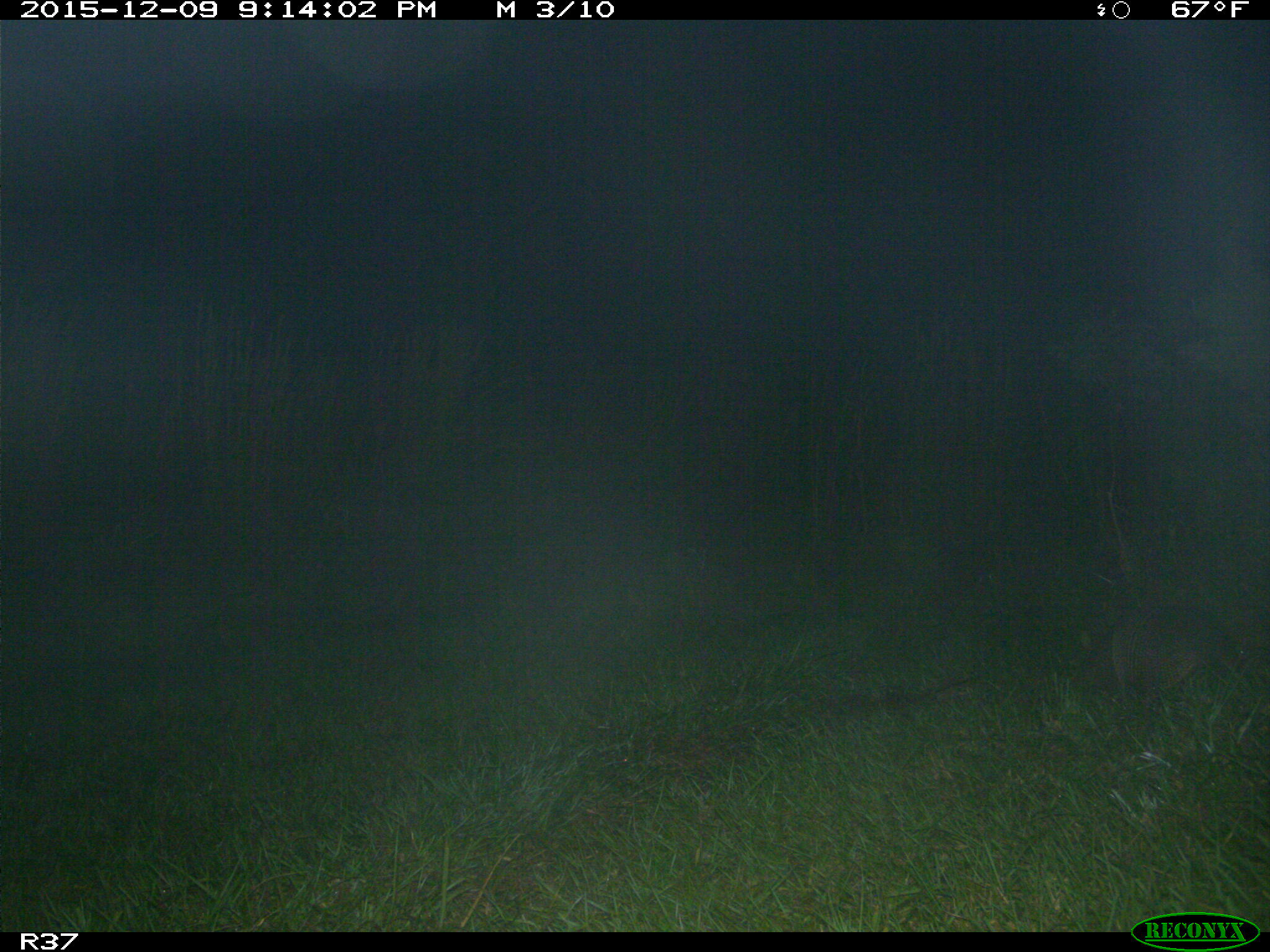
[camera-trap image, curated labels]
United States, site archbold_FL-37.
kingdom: Animalia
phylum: Chordata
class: Mammalia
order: Cingulata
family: Dasypodidae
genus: Dasypus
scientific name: Dasypus novemcinctus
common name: nine-banded armadillo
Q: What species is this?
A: Dasypus novemcinctus (nine-banded armadillo).